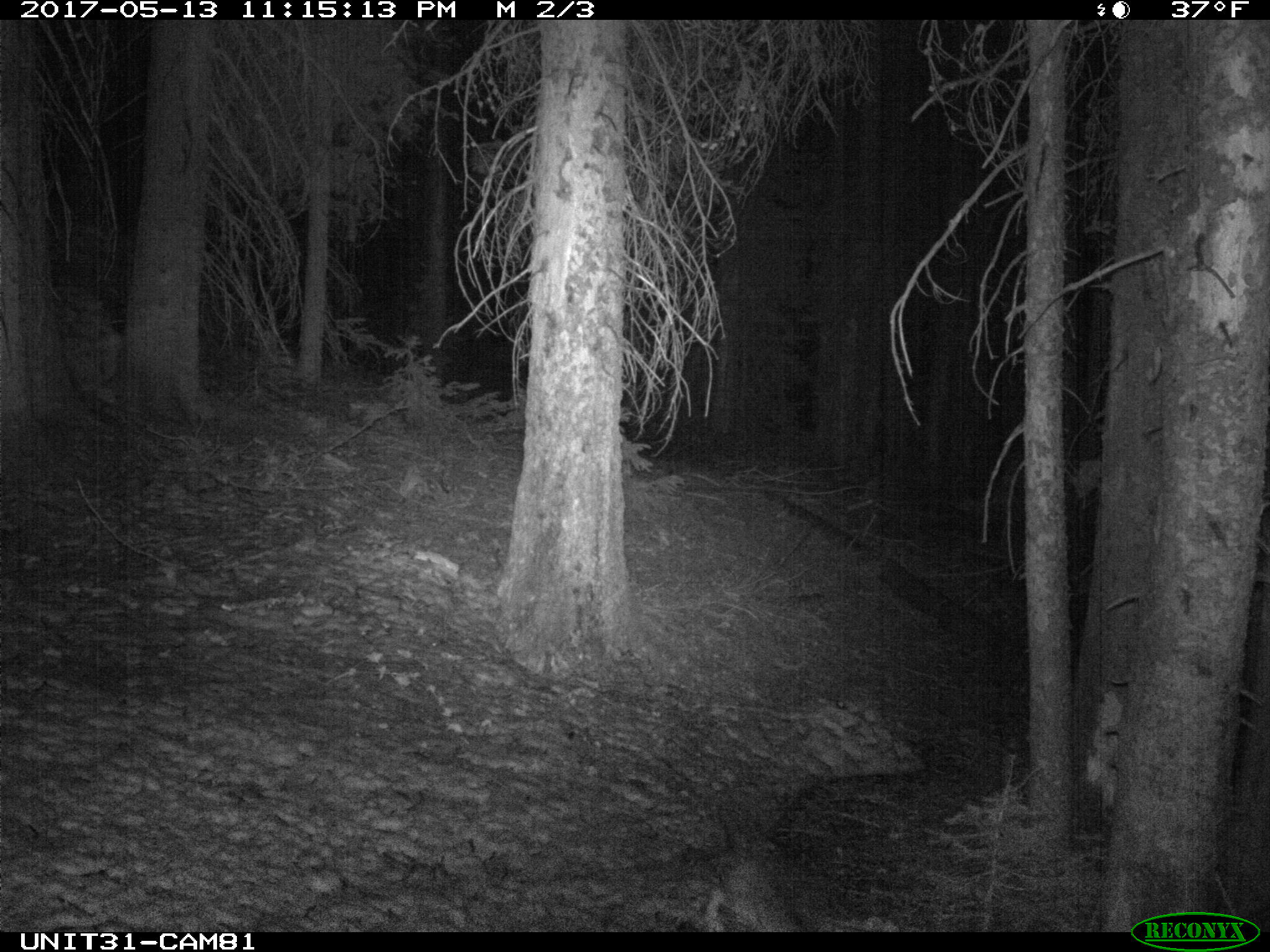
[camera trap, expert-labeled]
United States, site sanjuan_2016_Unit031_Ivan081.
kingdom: Animalia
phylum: Chordata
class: Mammalia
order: Lagomorpha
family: Leporidae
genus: Lepus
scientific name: Lepus americanus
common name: snowshoe hare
Lepus americanus (snowshoe hare).